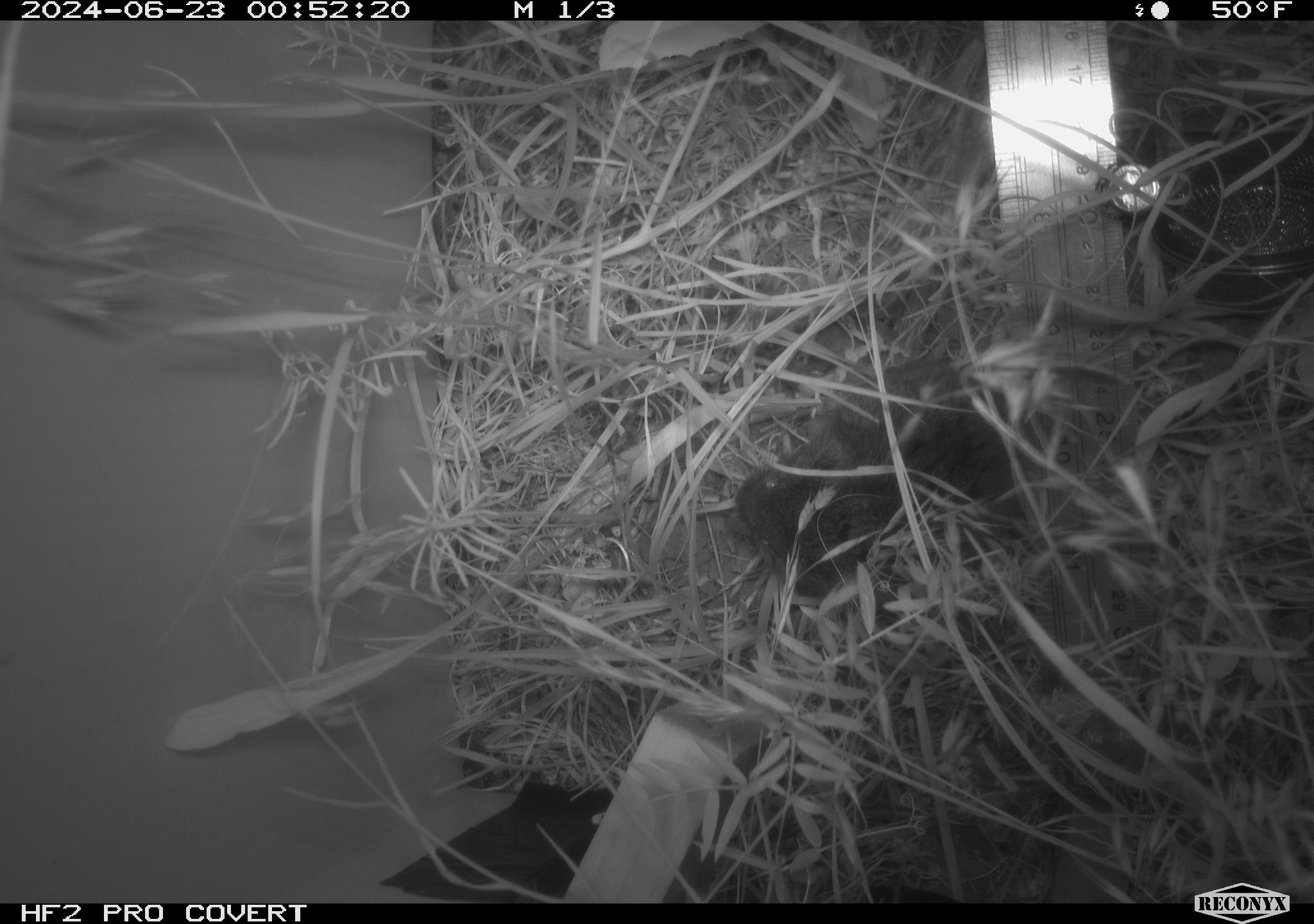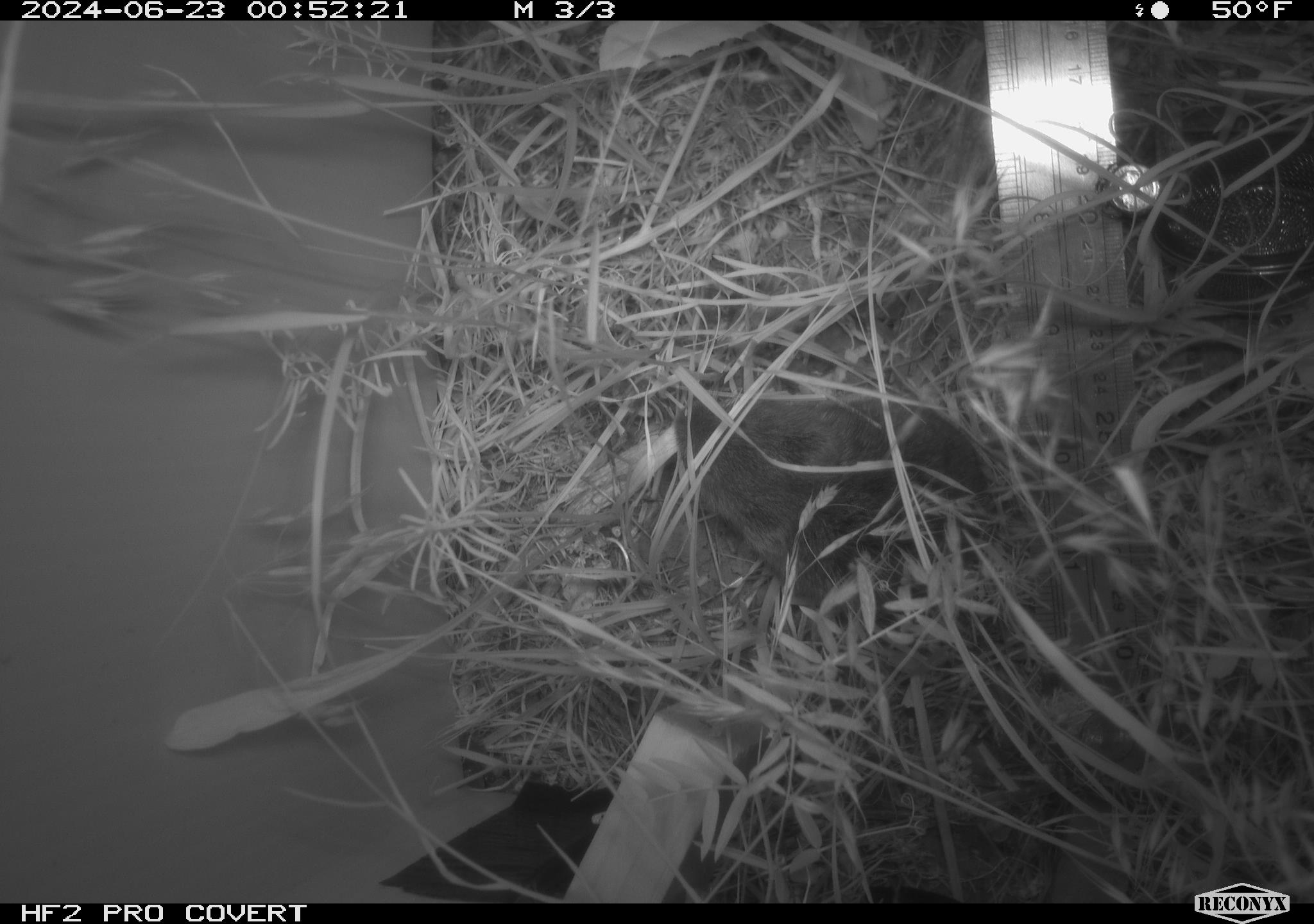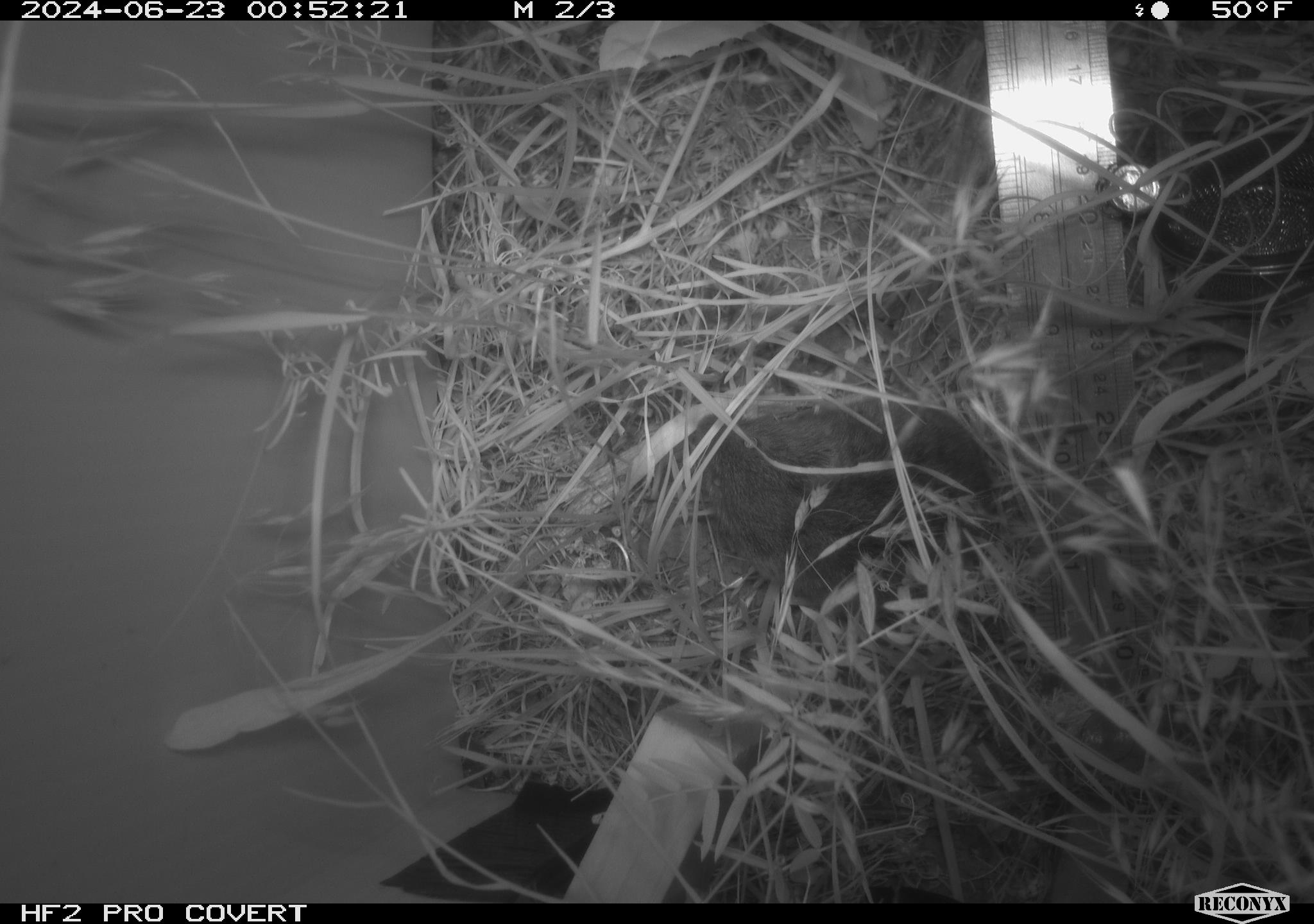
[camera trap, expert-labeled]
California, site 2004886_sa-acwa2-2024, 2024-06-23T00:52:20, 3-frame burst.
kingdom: Animalia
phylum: Chordata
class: Mammalia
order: Rodentia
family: Cricetidae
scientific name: Cricetidae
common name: hamsters, voles, lemmings, and allies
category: cricetidae family